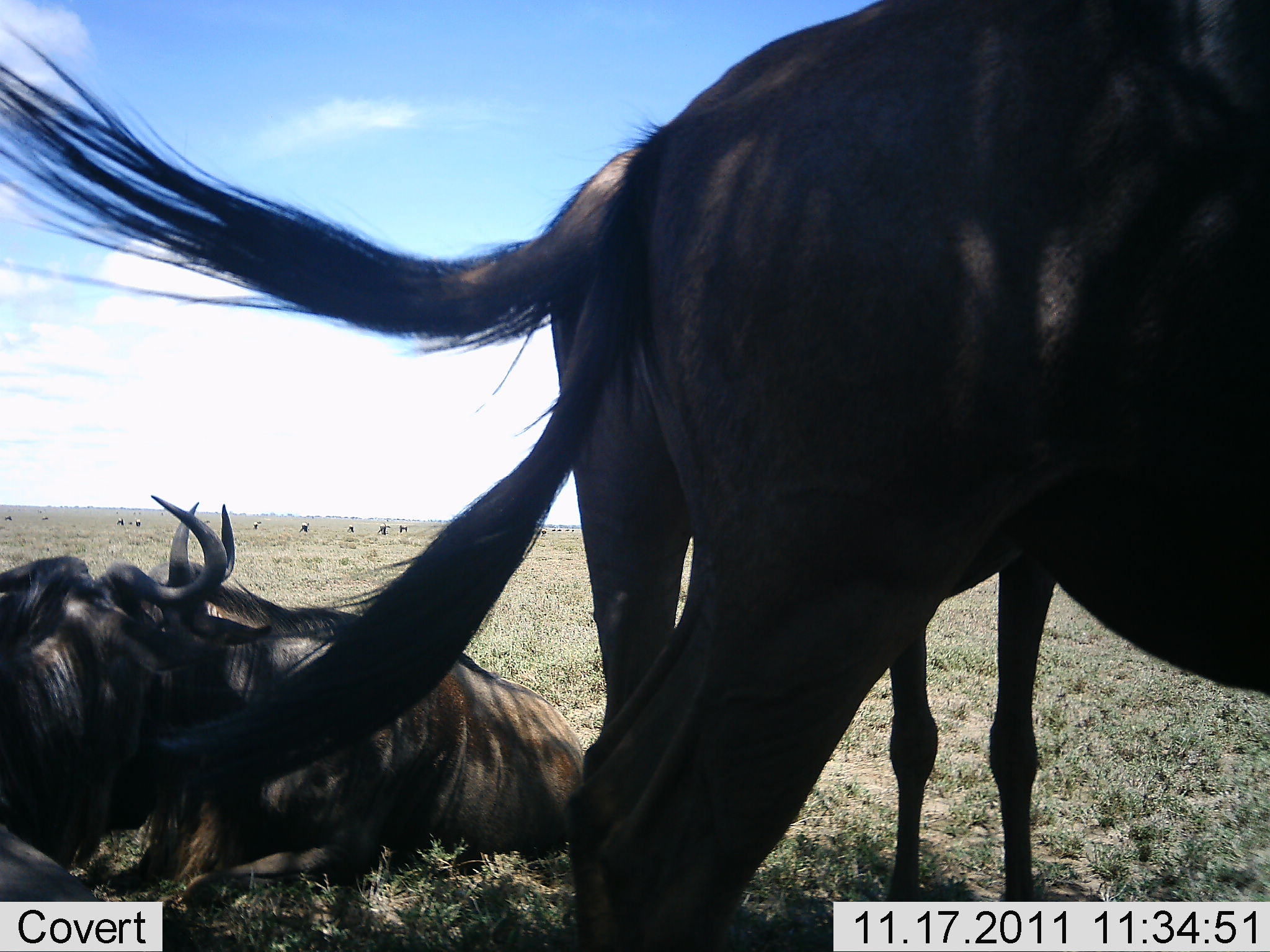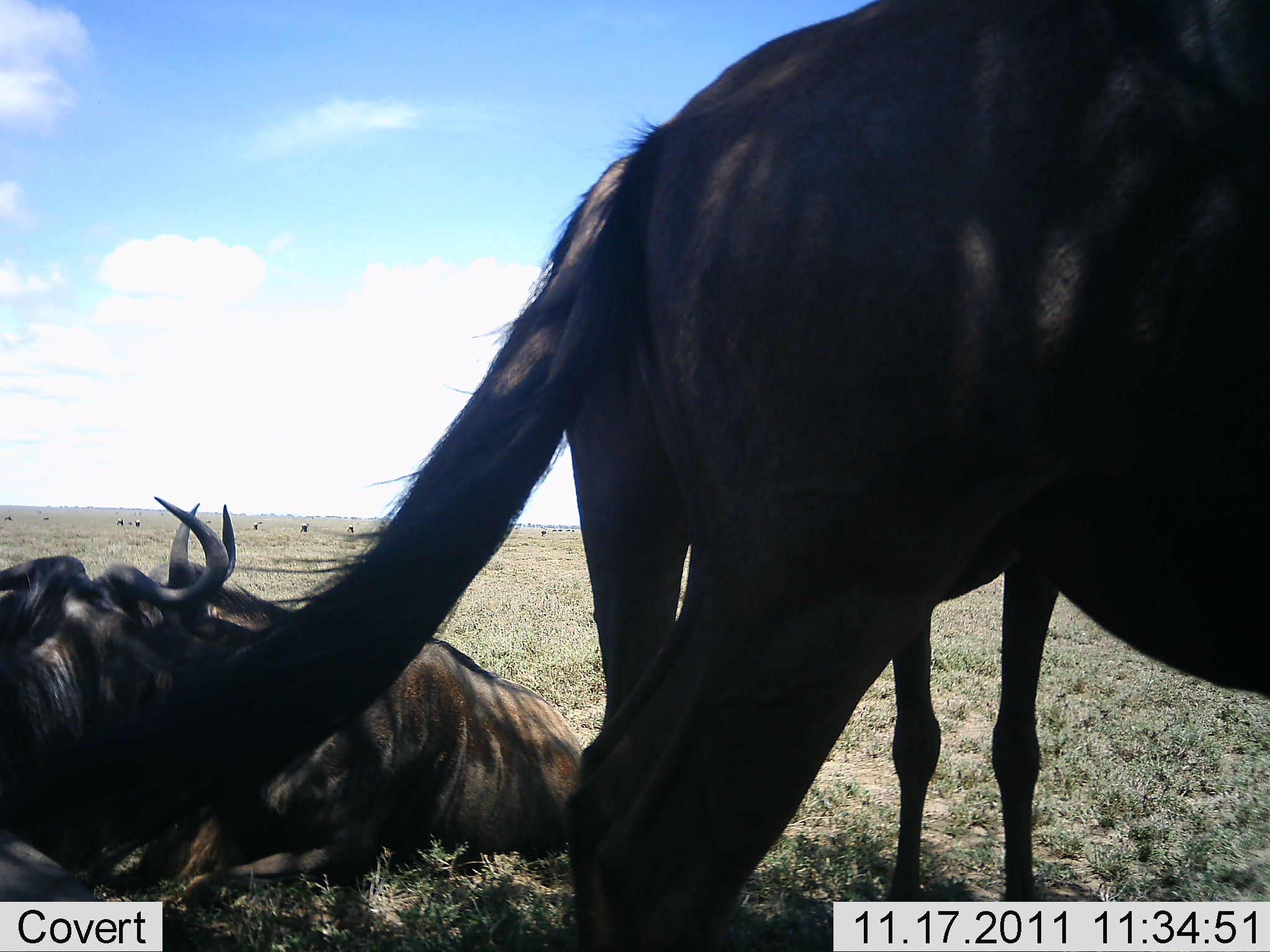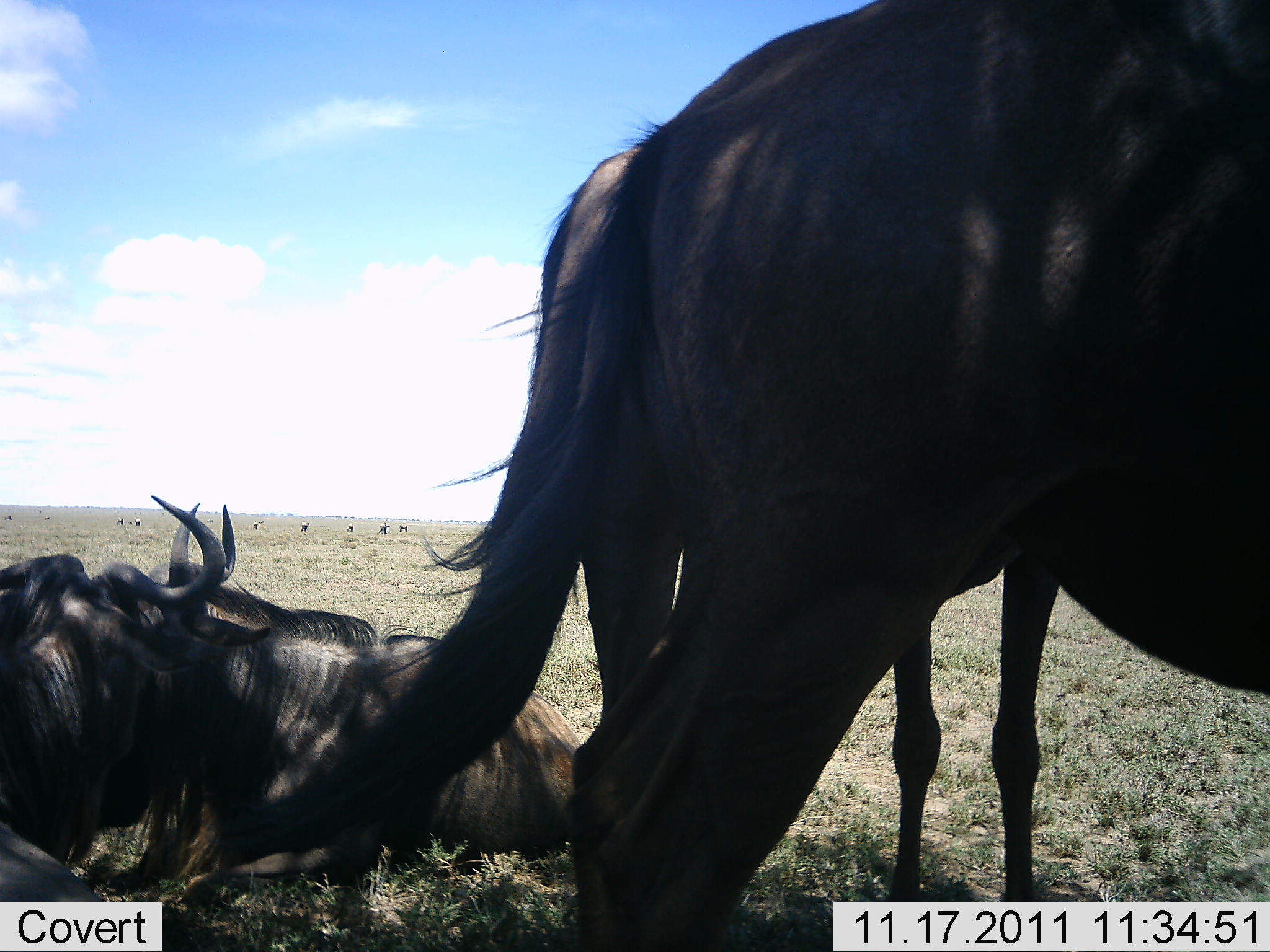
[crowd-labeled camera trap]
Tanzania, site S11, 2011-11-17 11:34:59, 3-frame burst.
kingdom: Animalia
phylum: Chordata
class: Mammalia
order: Artiodactyla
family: Bovidae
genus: Connochaetes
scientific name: Connochaetes taurinus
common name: blue wildebeest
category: wildebeest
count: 4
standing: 82%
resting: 100%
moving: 9%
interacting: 0%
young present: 0%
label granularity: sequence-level